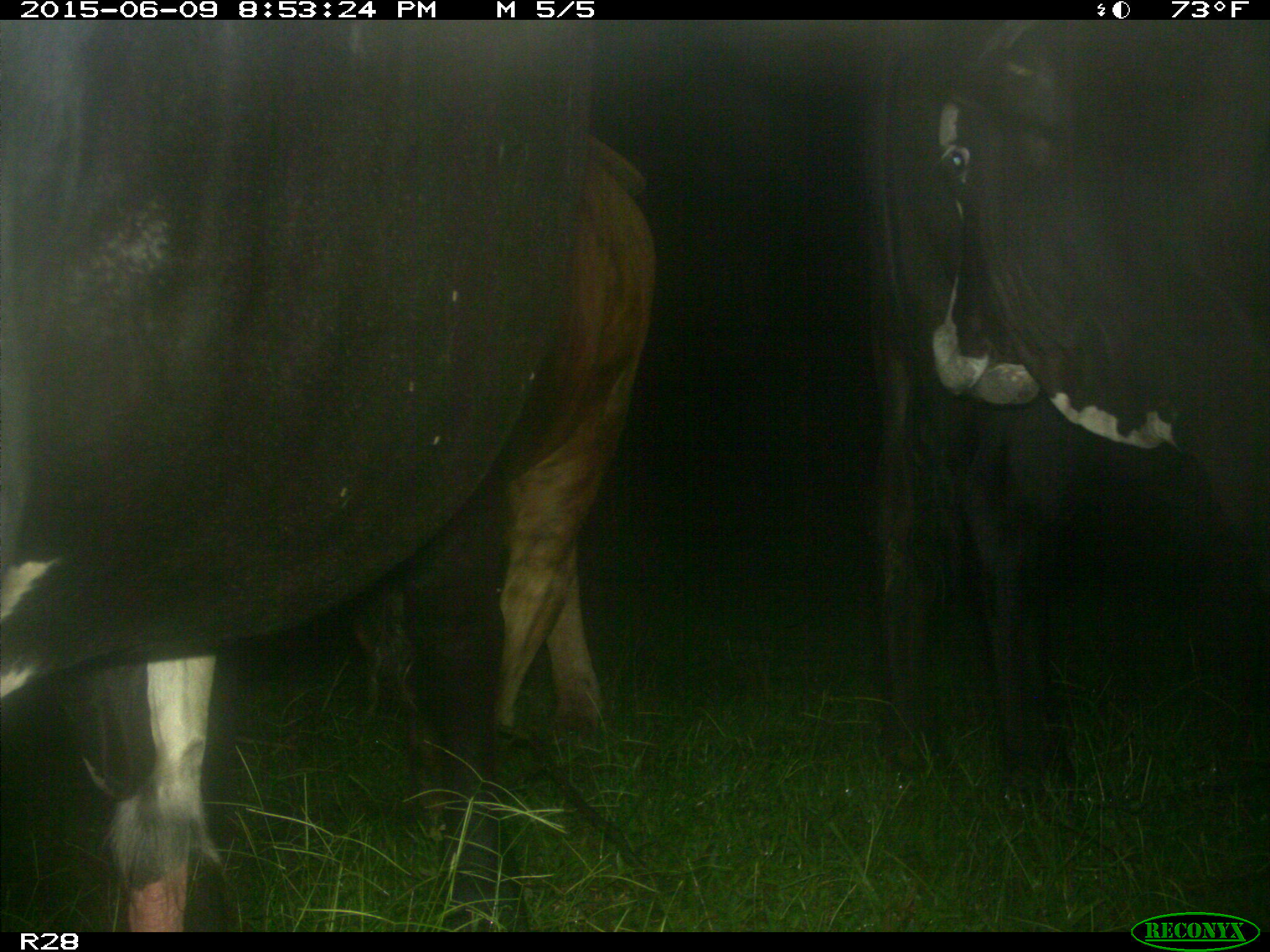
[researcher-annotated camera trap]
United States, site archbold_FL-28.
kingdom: Animalia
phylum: Chordata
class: Mammalia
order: Artiodactyla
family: Bovidae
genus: Bos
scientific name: Bos taurus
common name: domestic cow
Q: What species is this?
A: Bos taurus (domestic cow).